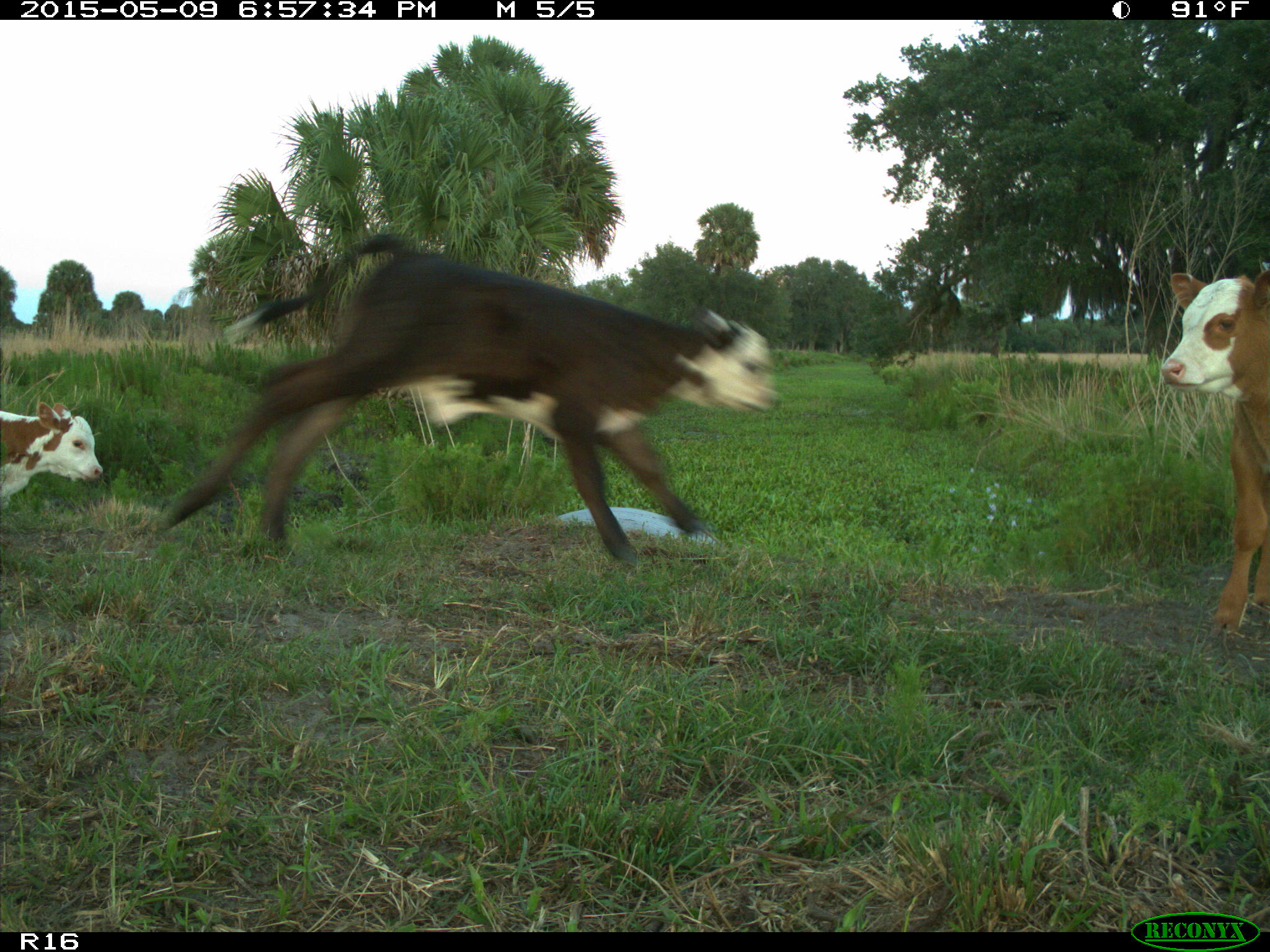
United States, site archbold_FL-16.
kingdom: Animalia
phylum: Chordata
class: Mammalia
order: Artiodactyla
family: Bovidae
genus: Bos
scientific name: Bos taurus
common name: domestic cow